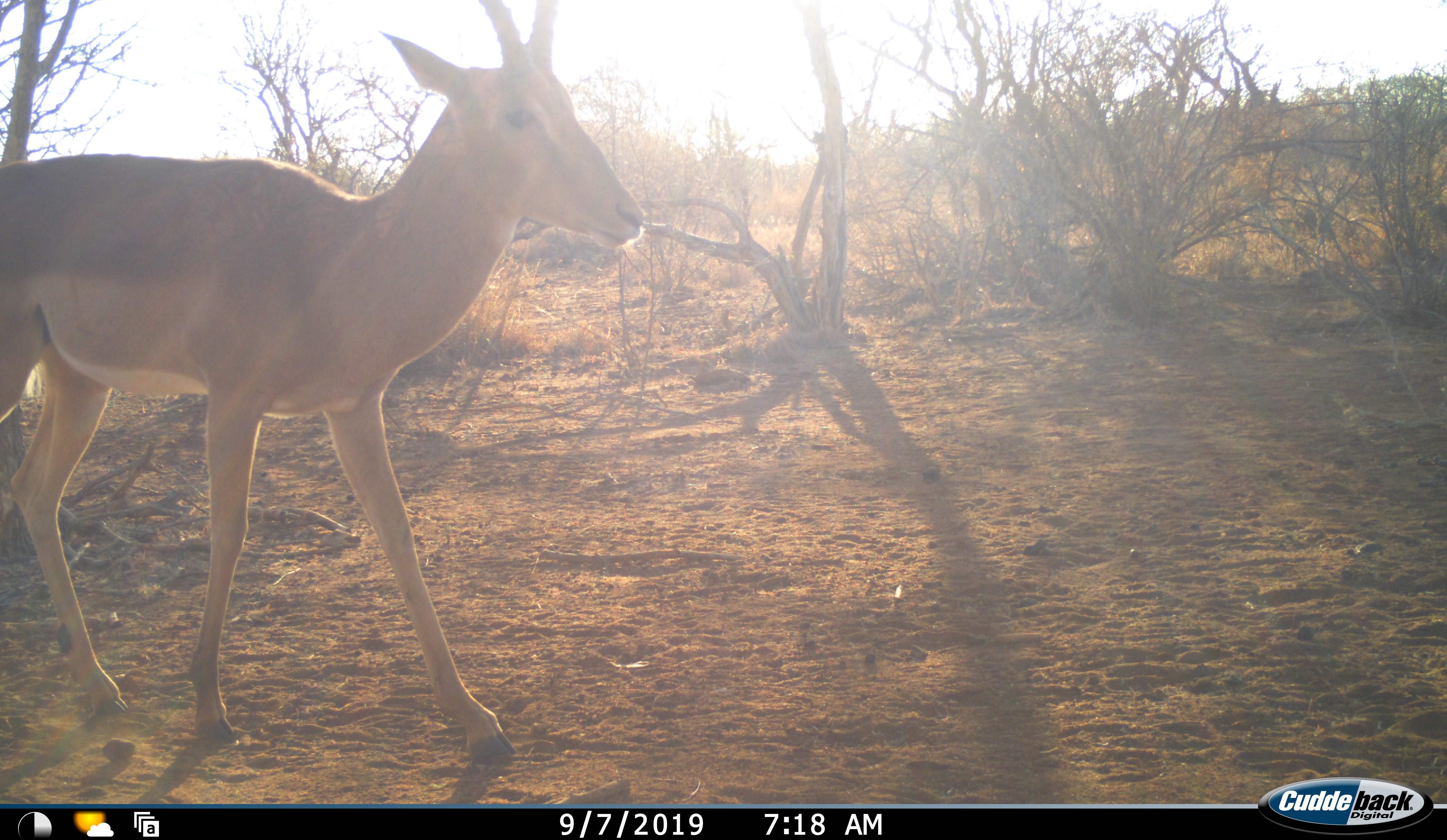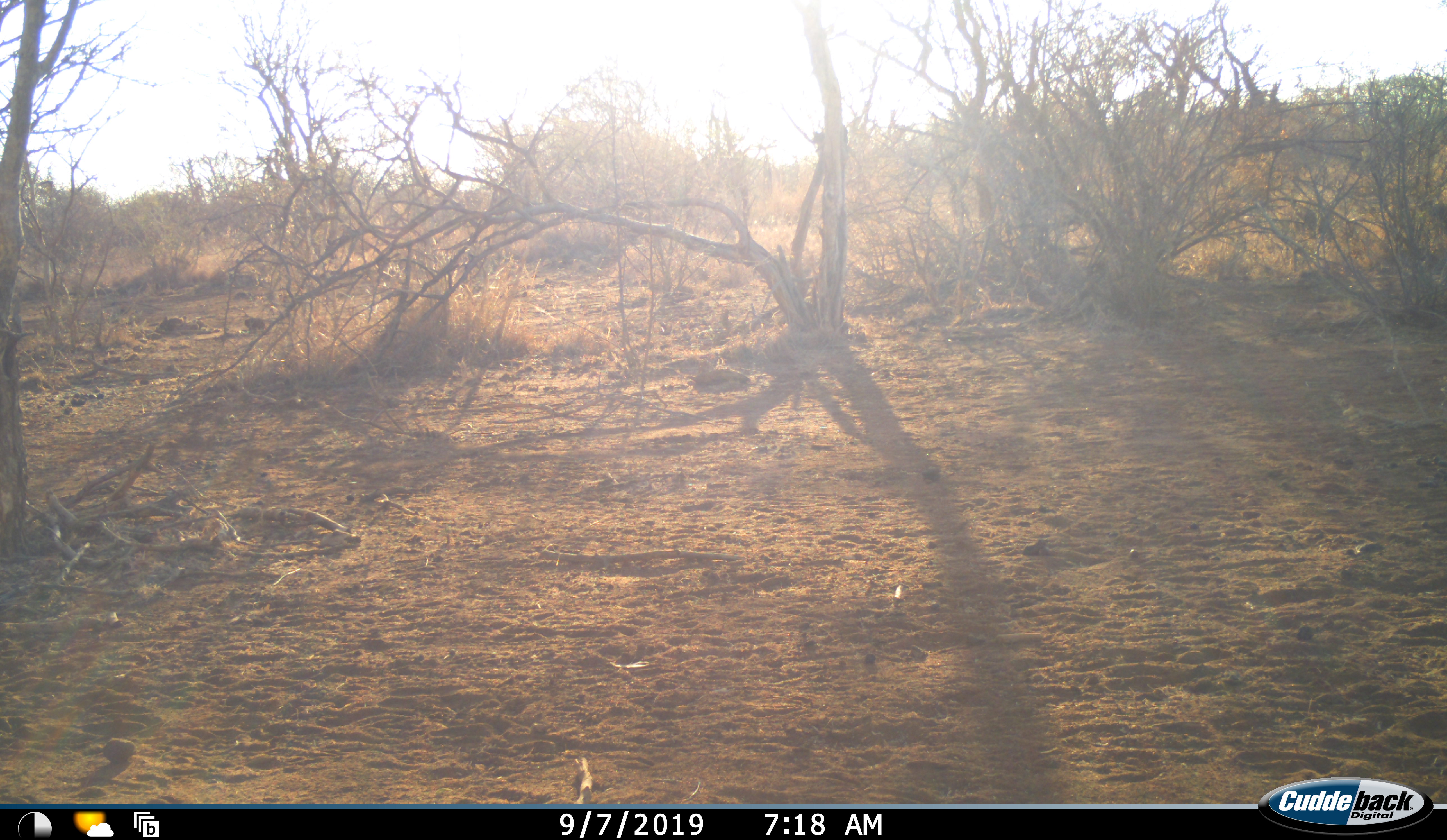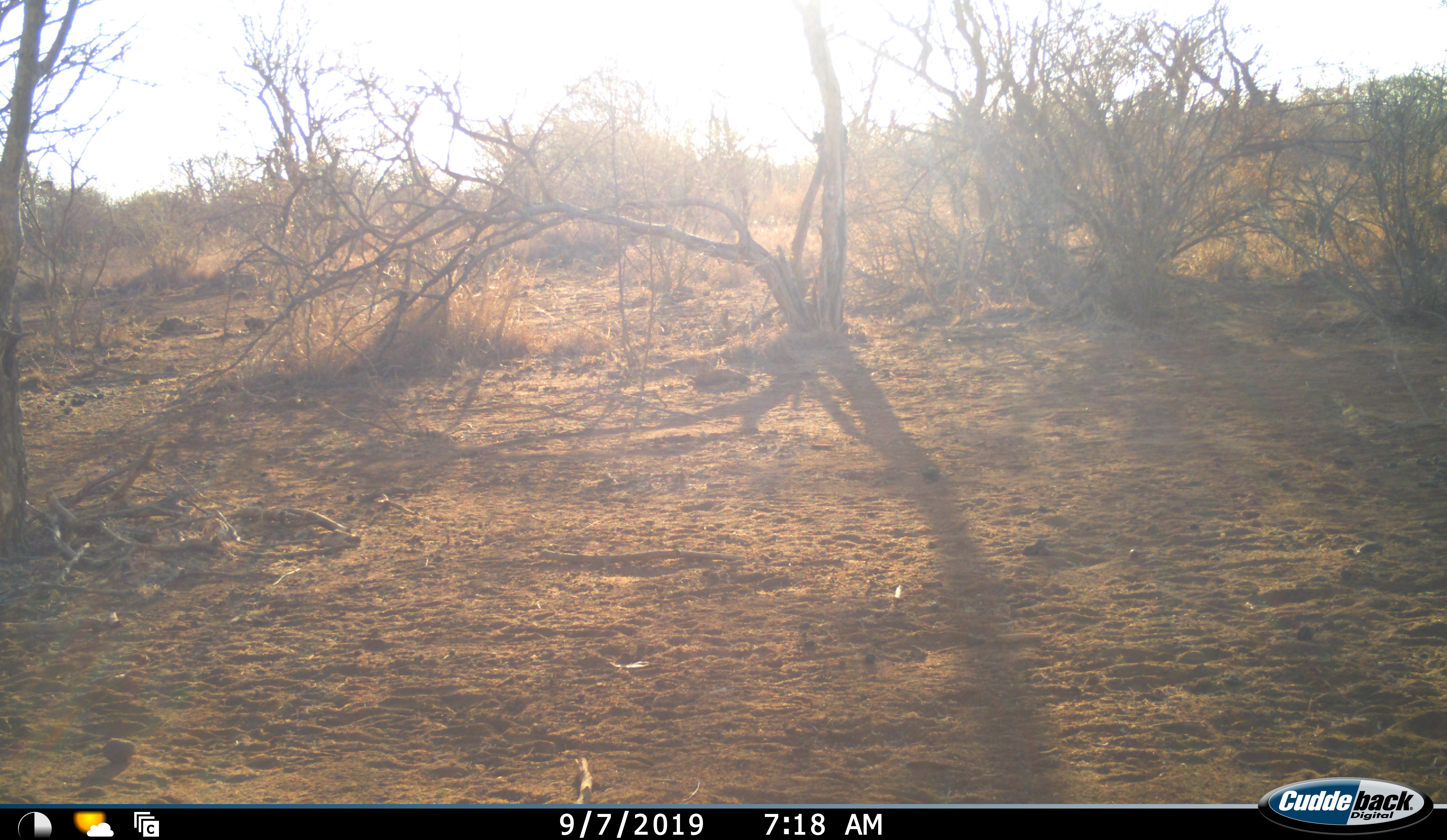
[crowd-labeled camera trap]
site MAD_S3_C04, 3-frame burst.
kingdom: Animalia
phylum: Chordata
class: Mammalia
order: Artiodactyla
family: Bovidae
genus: Aepyceros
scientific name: Aepyceros melampus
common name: impala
Impala (Aepyceros melampus), count 1. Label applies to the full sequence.